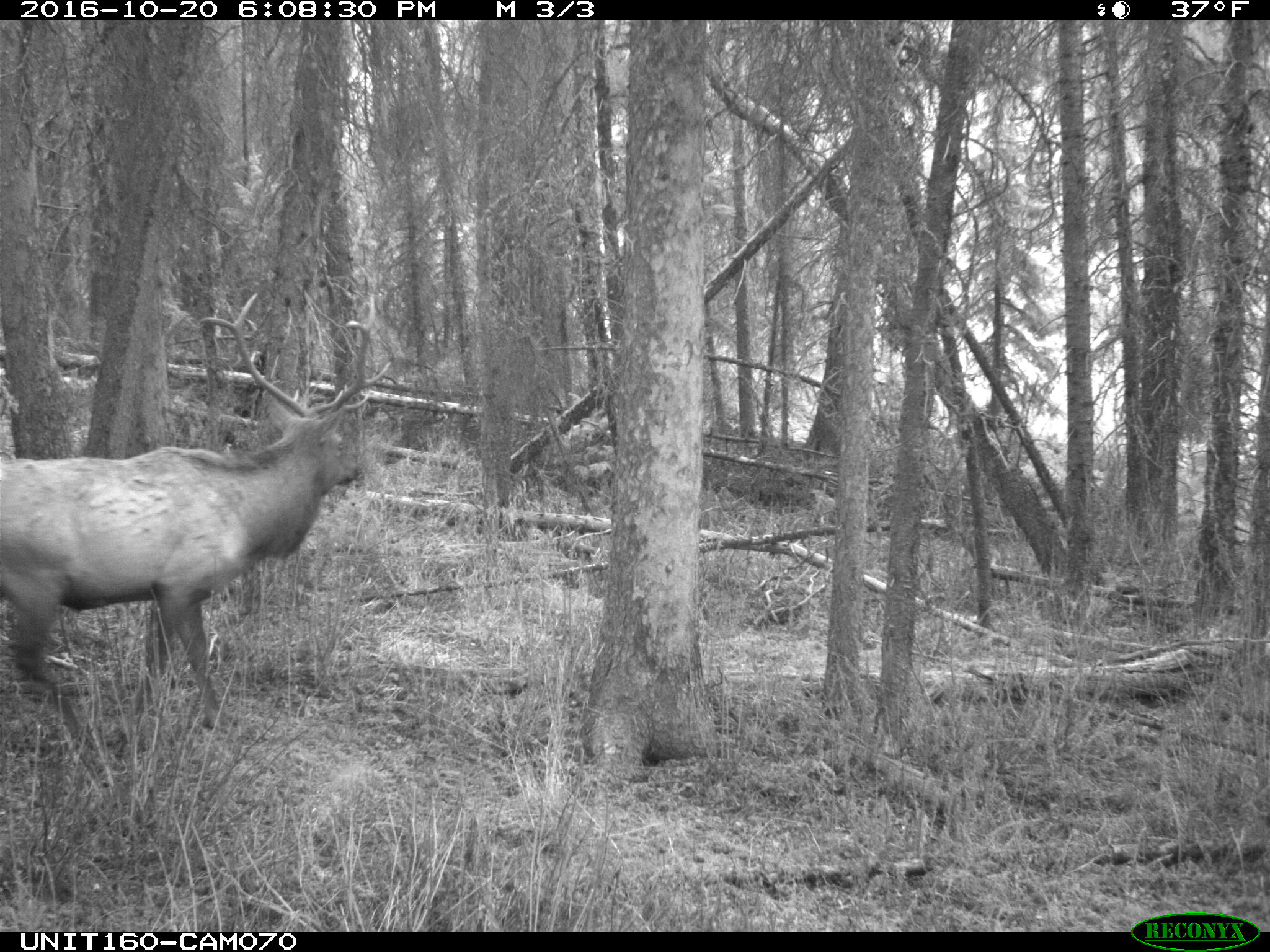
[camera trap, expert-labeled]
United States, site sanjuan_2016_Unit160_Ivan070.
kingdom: Animalia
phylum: Chordata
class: Mammalia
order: Artiodactyla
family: Cervidae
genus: Cervus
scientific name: Cervus elaphus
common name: red deer